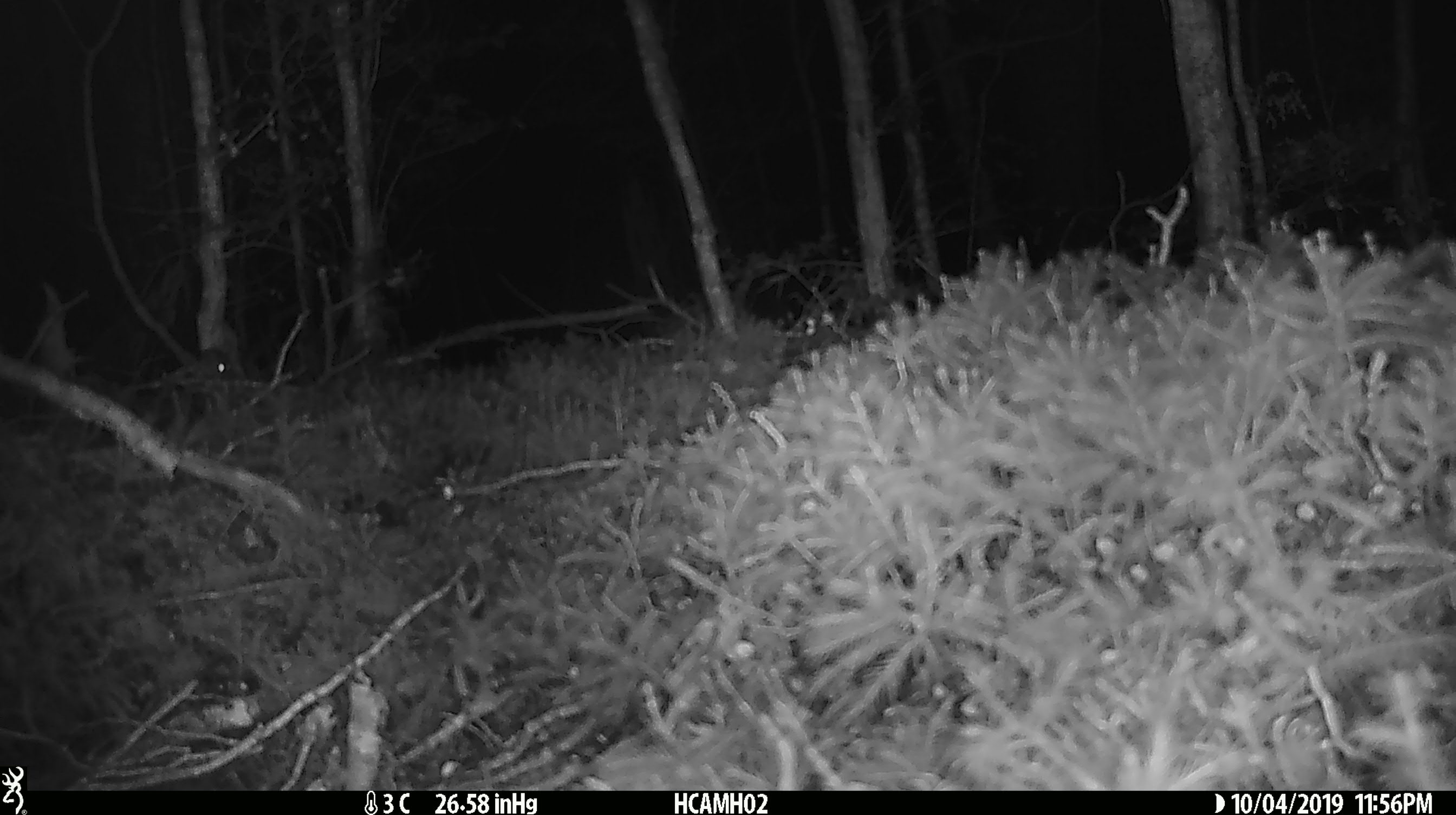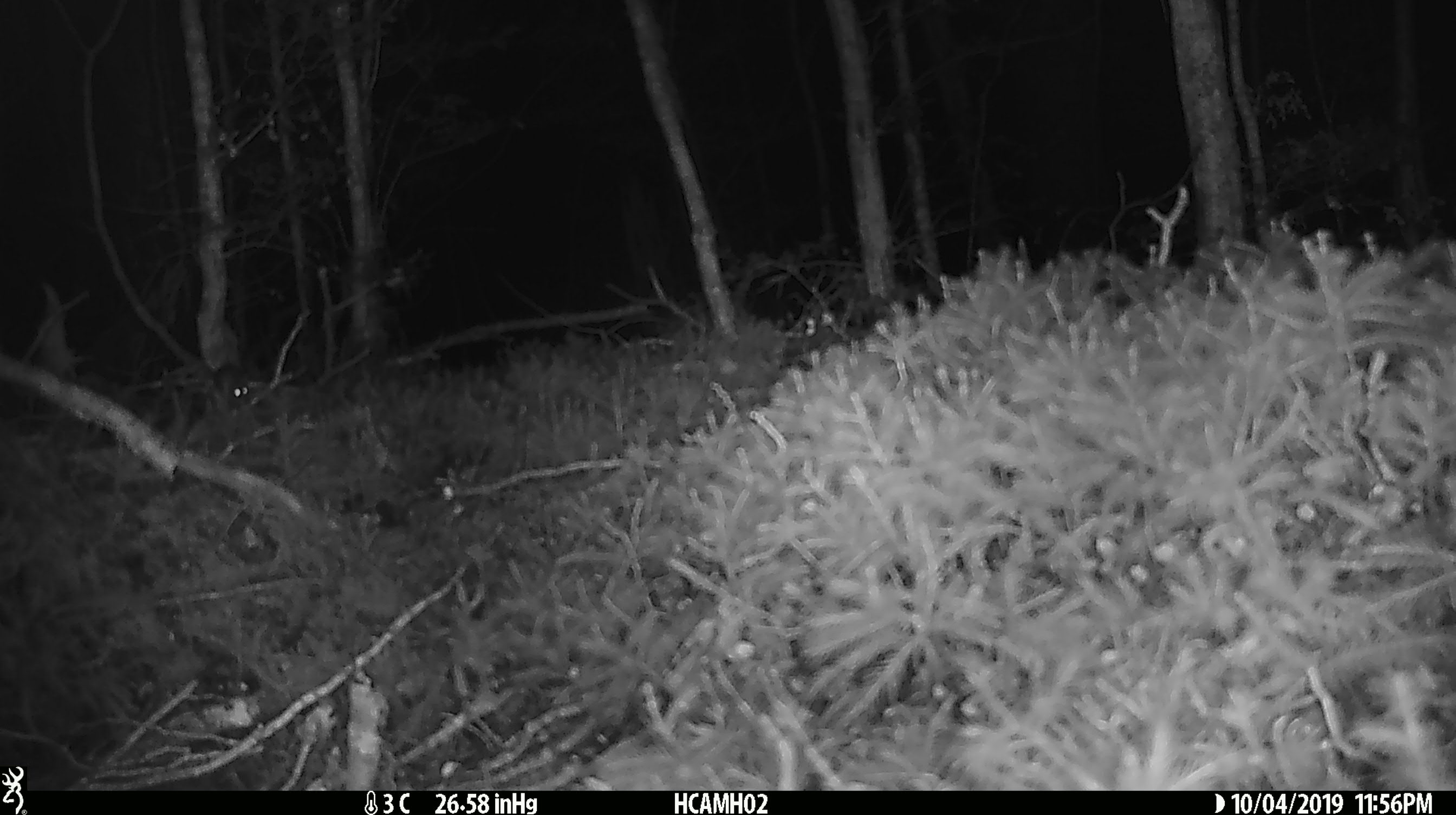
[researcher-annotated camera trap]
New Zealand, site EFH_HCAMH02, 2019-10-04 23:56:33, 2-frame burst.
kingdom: Animalia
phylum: Chordata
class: Mammalia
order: Rodentia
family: Muridae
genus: Mus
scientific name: Mus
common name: mouse